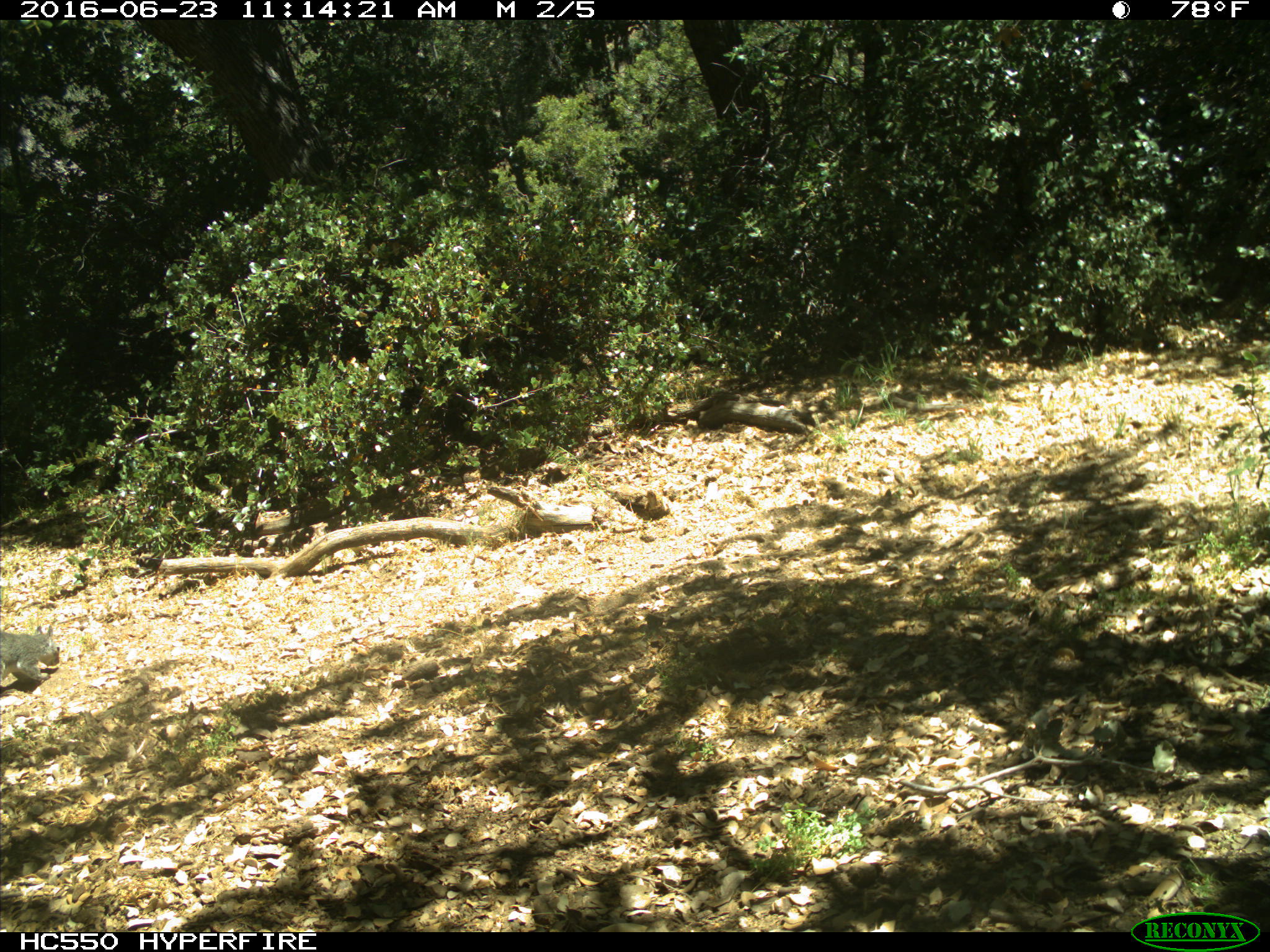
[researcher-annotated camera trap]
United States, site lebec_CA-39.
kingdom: Animalia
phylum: Chordata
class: Mammalia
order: Rodentia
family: Sciuridae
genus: Sciurus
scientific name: Sciurus carolinensis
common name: eastern gray squirrel